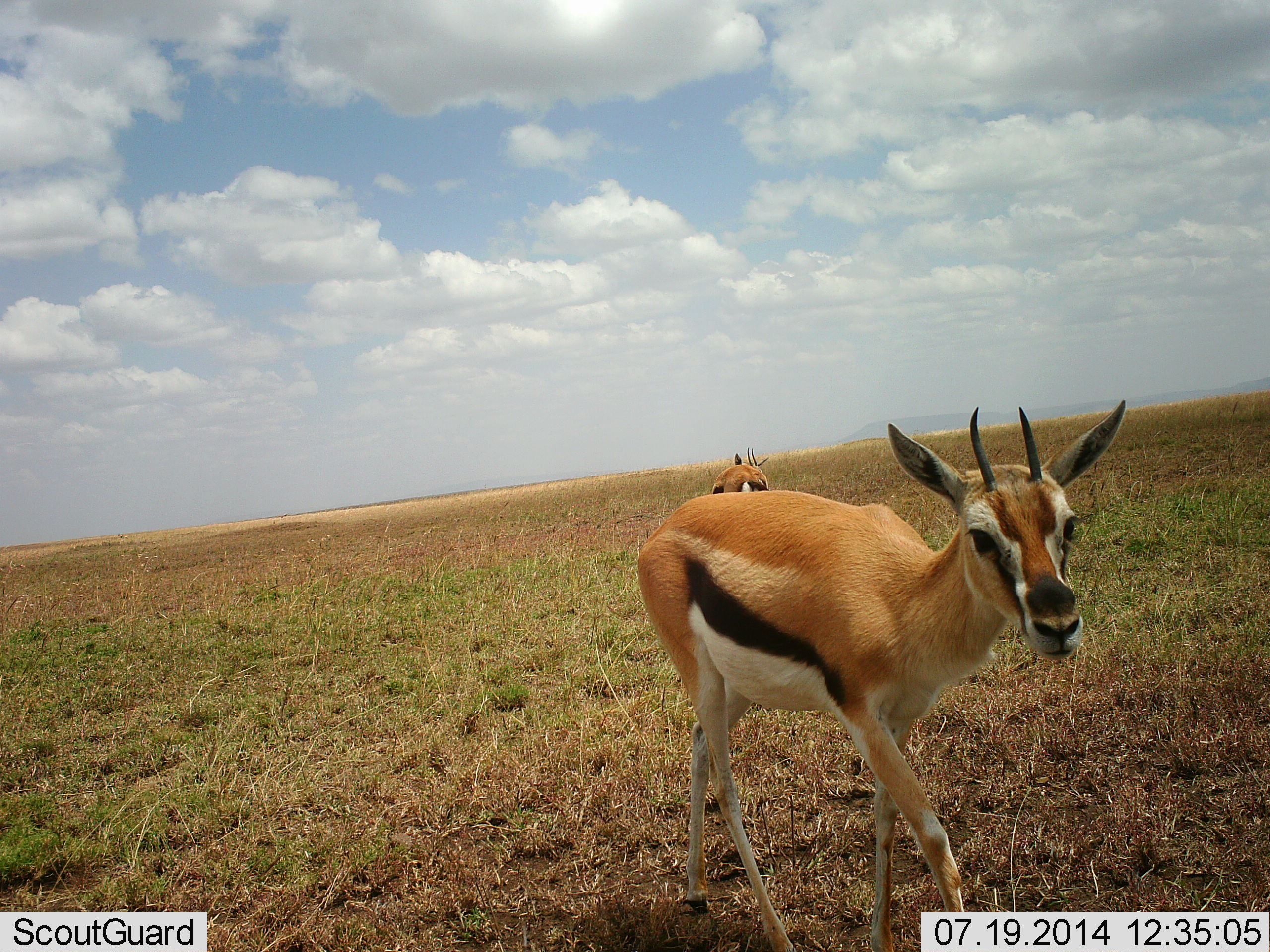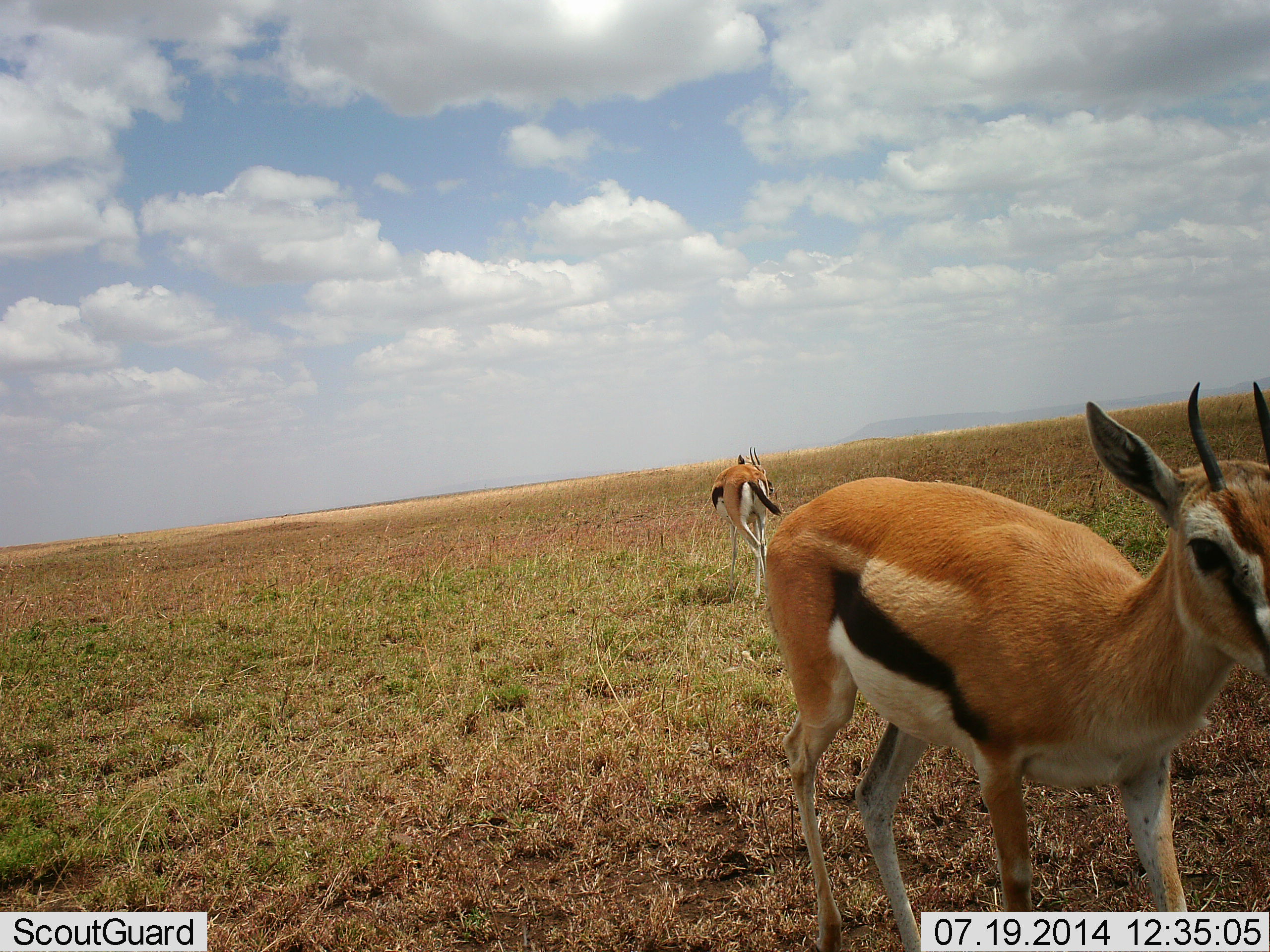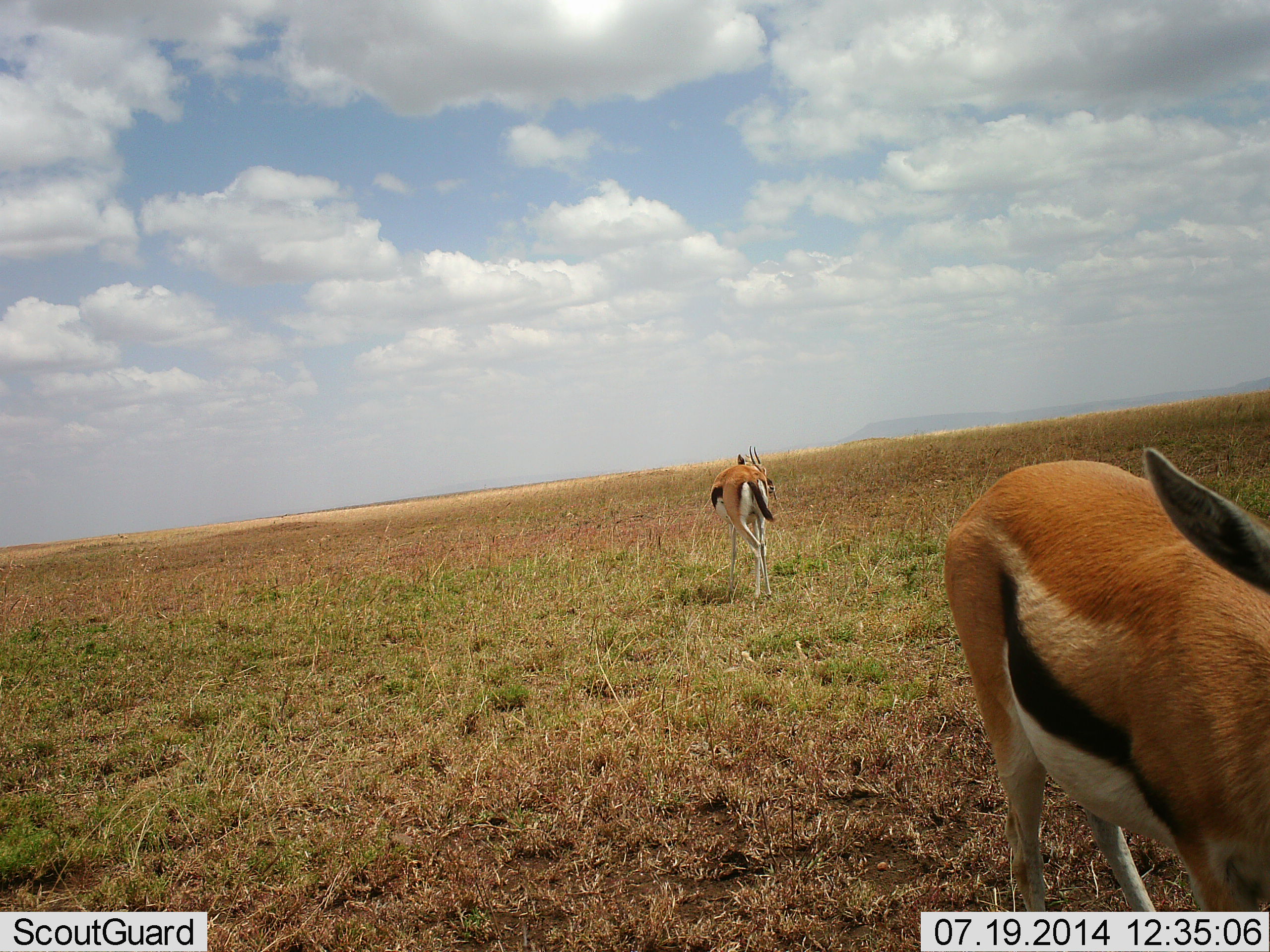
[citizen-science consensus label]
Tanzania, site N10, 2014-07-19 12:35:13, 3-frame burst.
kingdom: Animalia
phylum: Chordata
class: Mammalia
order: Artiodactyla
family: Bovidae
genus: Eudorcas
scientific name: Eudorcas thomsonii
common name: thomson's gazelle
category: gazellethomsons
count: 2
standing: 70%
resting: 0%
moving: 80%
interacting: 0%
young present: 10%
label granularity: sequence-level